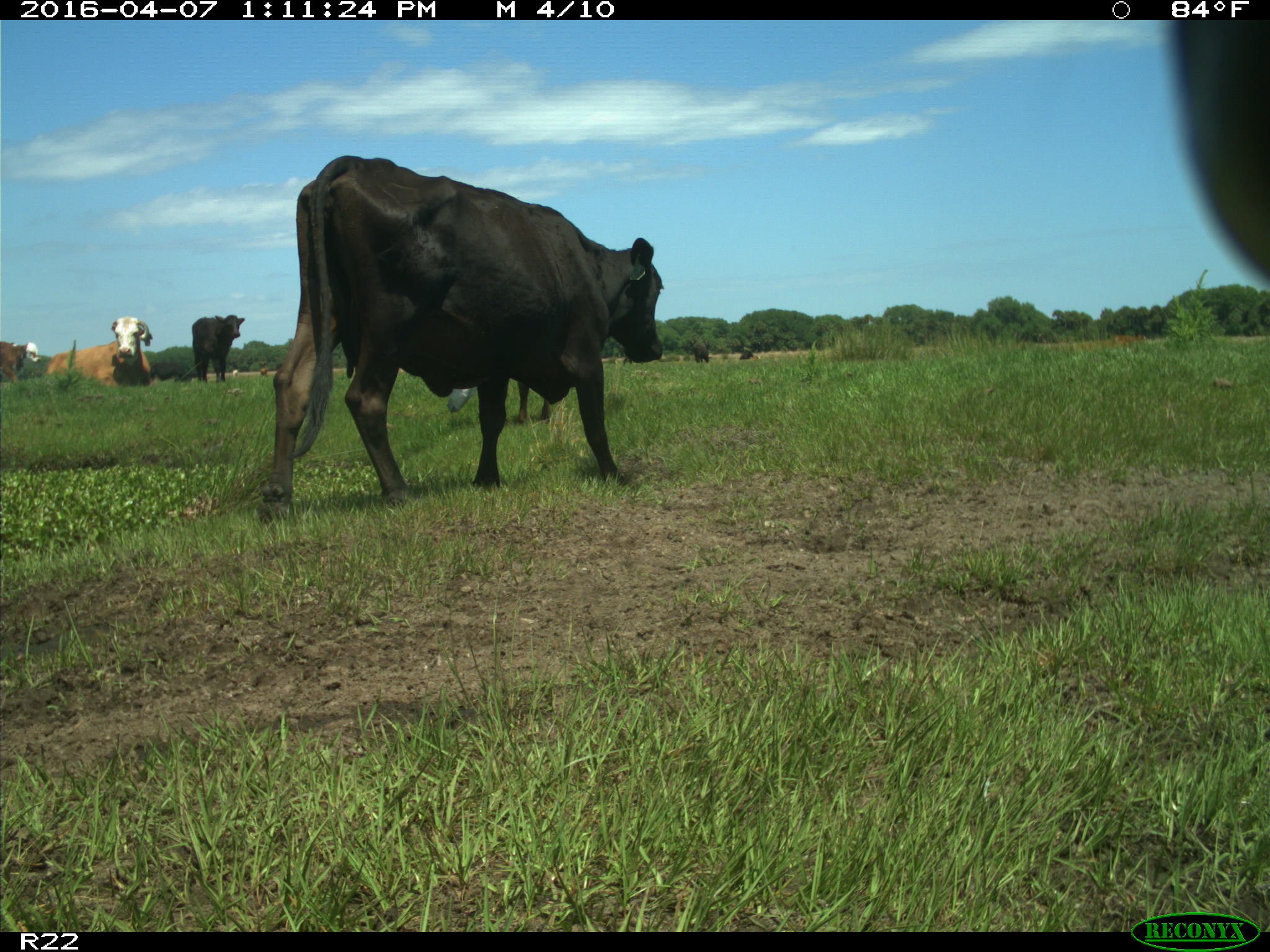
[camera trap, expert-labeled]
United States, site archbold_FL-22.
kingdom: Animalia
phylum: Chordata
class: Mammalia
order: Artiodactyla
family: Bovidae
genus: Bos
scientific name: Bos taurus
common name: domestic cow